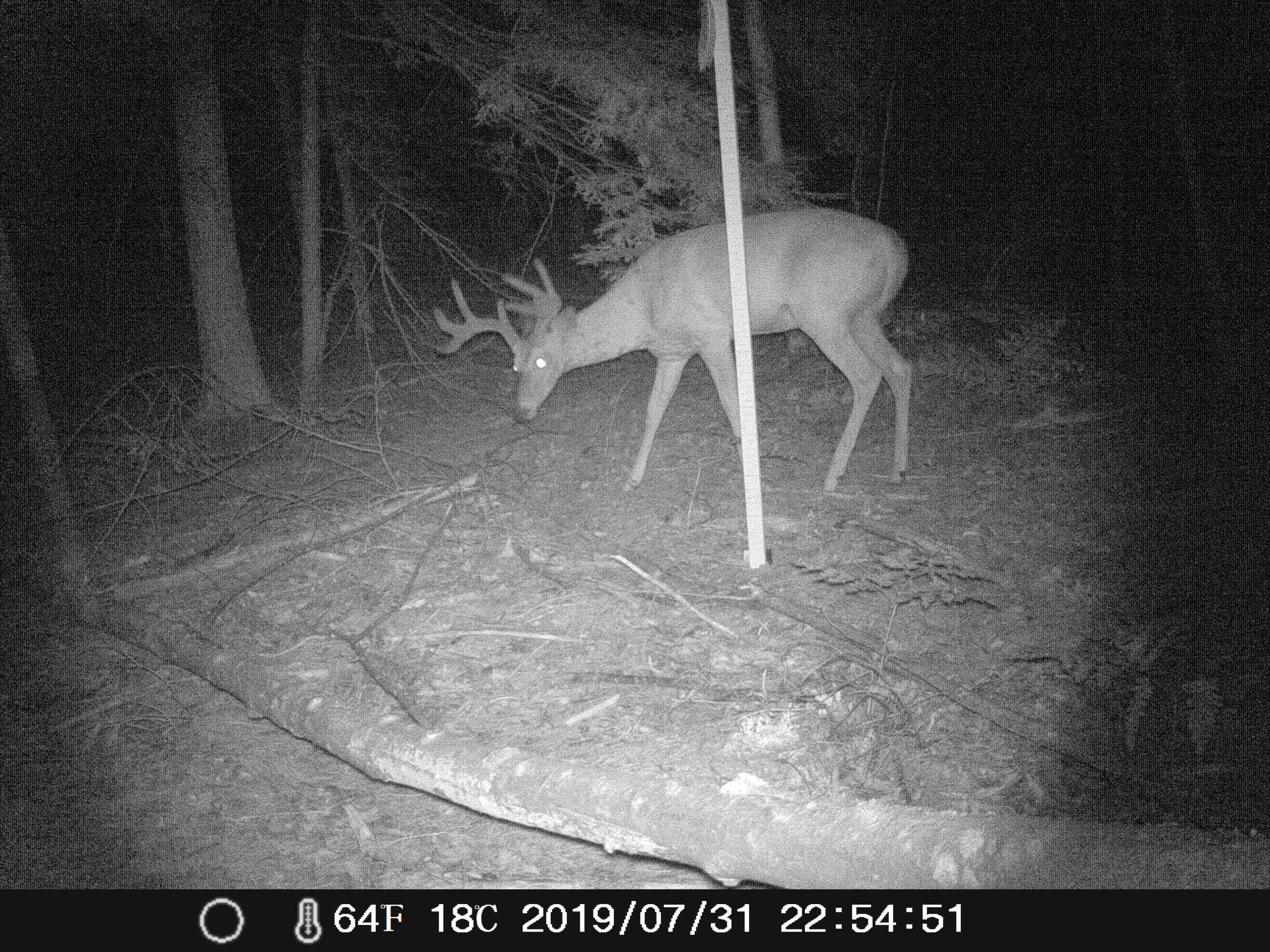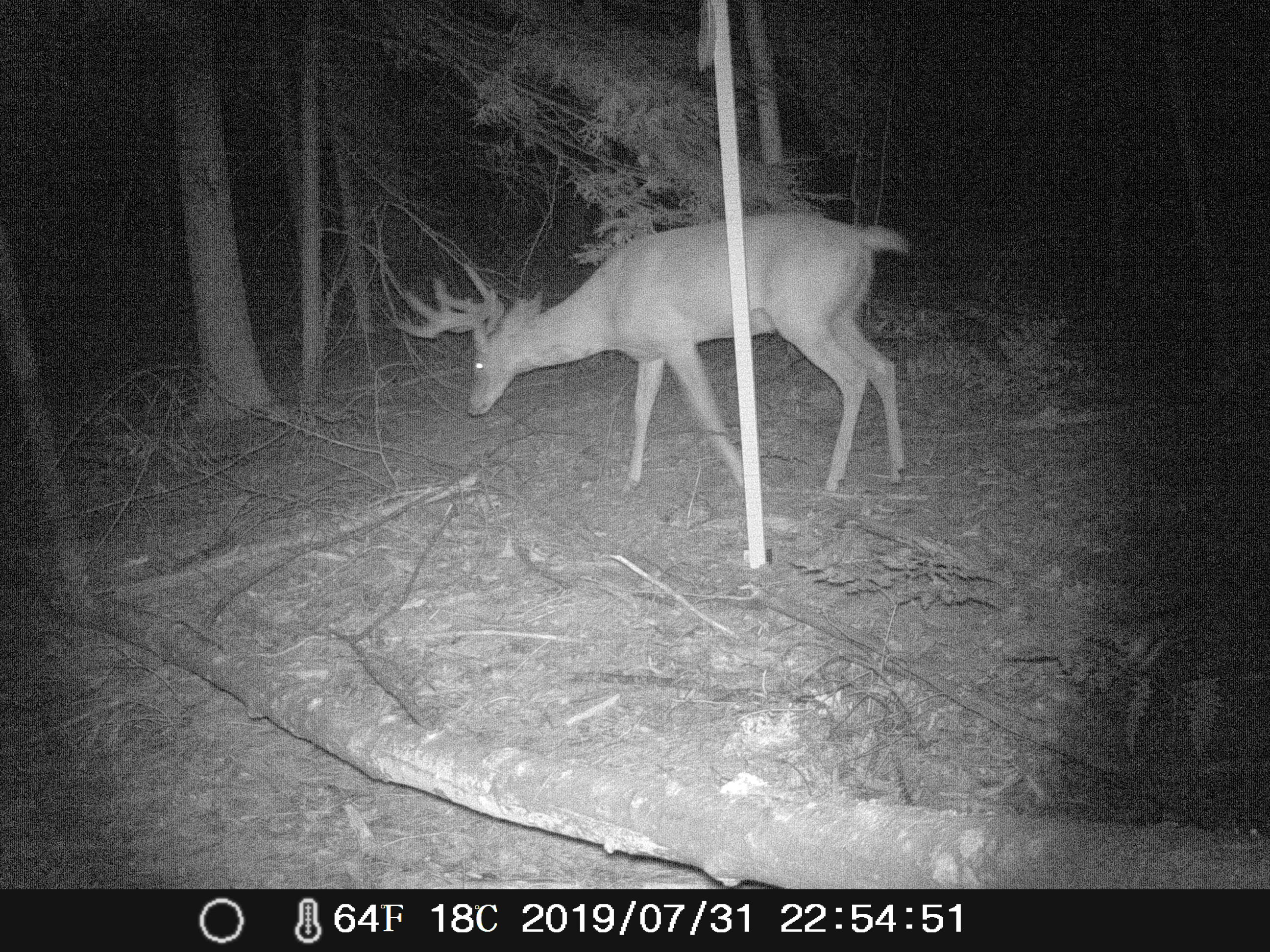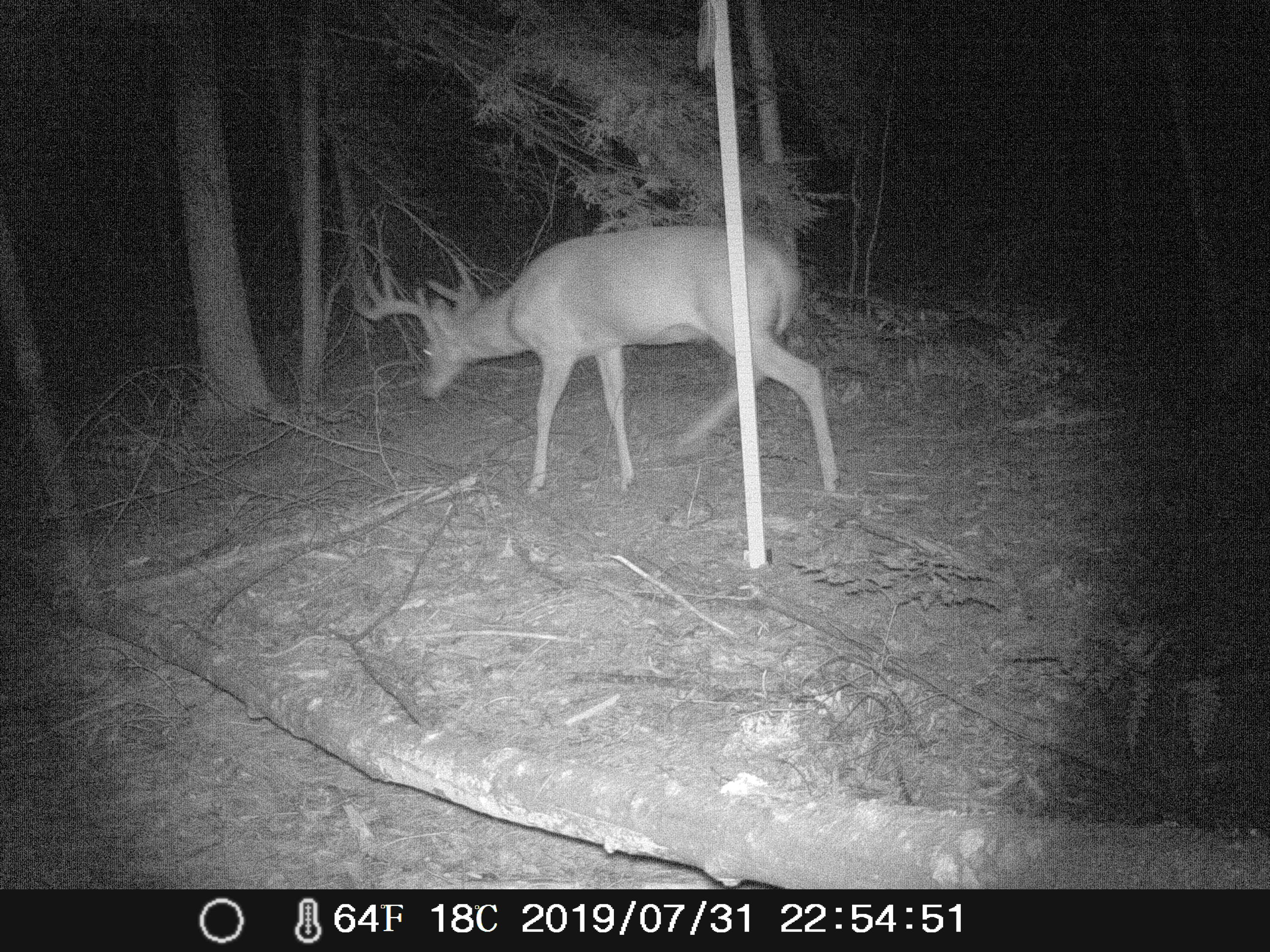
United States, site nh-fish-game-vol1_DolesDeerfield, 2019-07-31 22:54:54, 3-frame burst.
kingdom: Animalia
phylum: Chordata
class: Mammalia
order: Artiodactyla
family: Cervidae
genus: Odocoileus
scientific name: Odocoileus virginianus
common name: white-tailed deer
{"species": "white-tailed deer (Odocoileus virginianus)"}